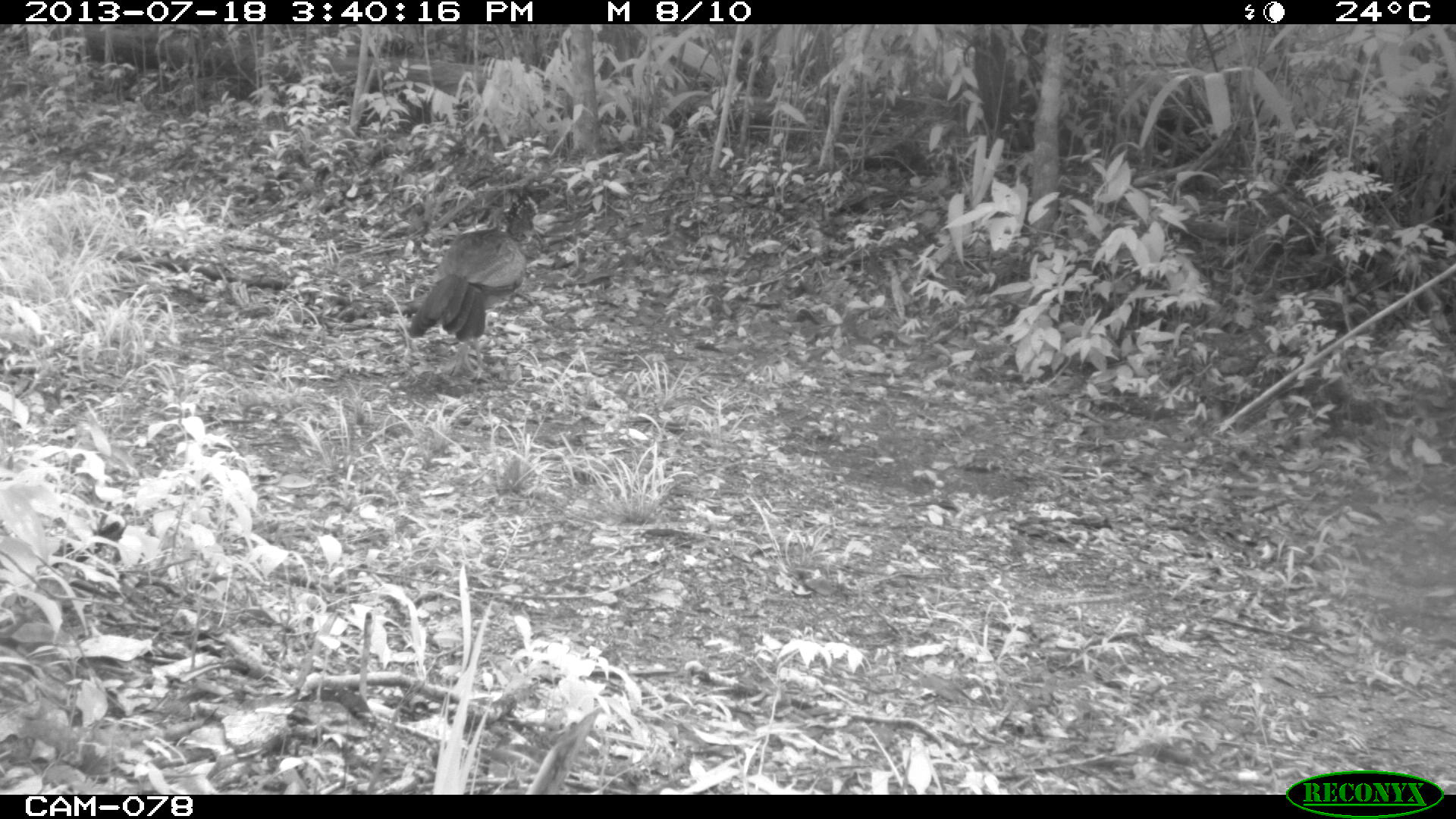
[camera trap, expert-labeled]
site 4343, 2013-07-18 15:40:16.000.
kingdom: Animalia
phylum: Chordata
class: Aves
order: Galliformes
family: Cracidae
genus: Crax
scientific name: Crax rubra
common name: great curassow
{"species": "Crax rubra (great curassow)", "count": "1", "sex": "female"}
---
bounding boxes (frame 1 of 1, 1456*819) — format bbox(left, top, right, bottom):
crax rubra: bbox(405, 186, 563, 377)